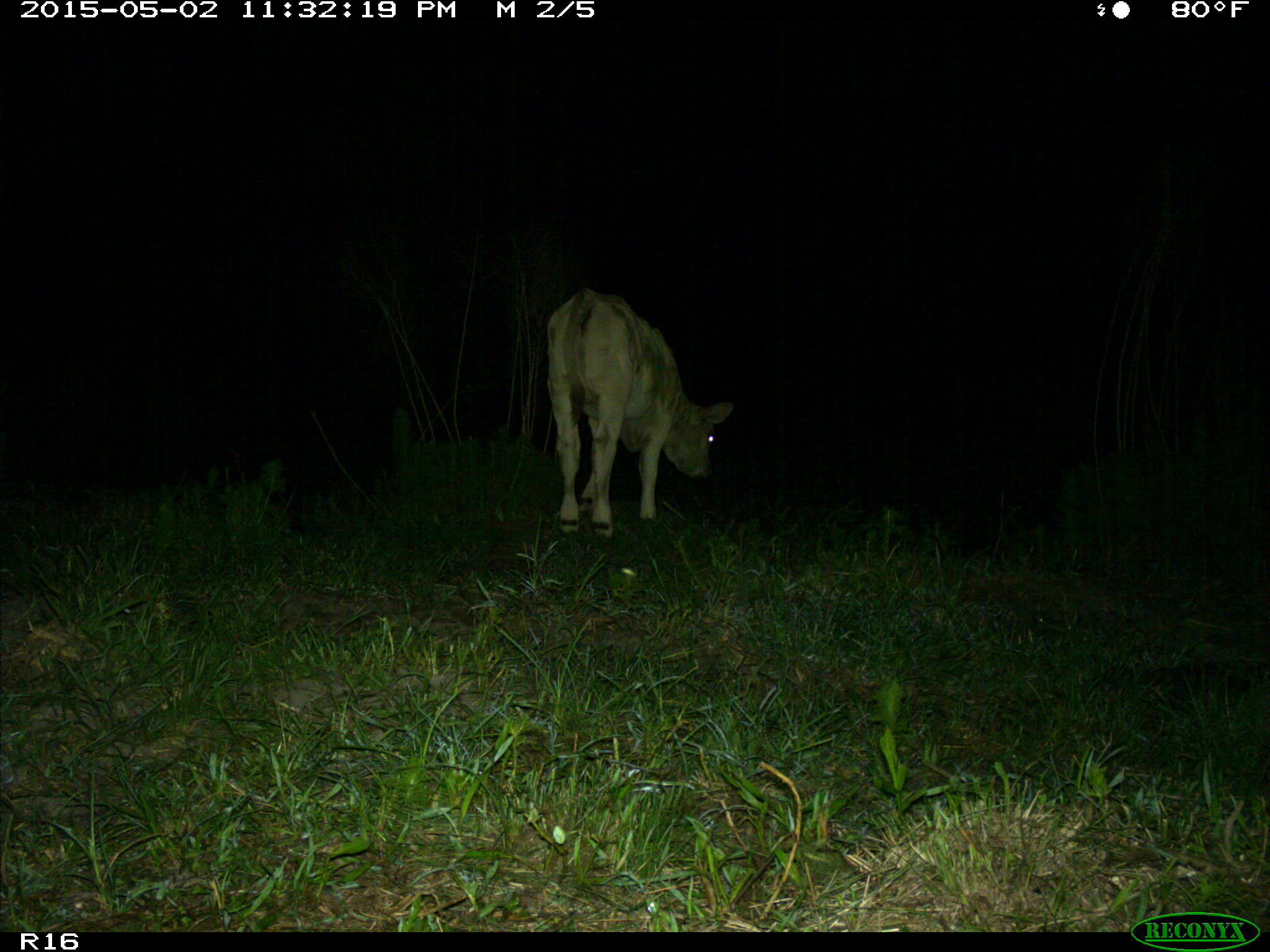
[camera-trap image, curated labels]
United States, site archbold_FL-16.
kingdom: Animalia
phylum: Chordata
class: Mammalia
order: Artiodactyla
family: Bovidae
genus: Bos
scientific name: Bos taurus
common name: domestic cow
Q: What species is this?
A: Bos taurus (domestic cow).